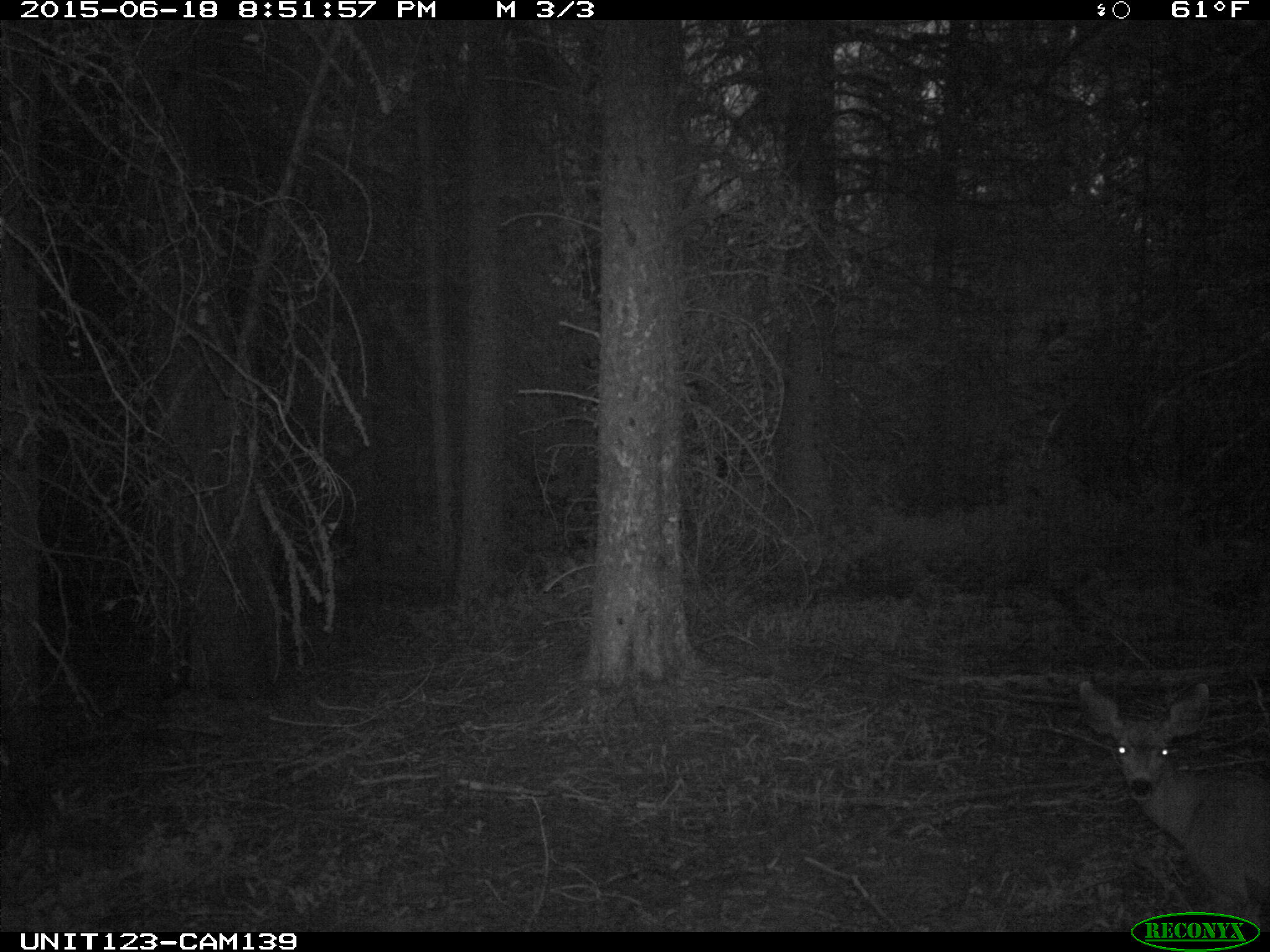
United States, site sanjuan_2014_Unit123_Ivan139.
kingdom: Animalia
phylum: Chordata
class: Mammalia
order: Artiodactyla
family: Cervidae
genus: Odocoileus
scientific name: Odocoileus hemionus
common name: mule deer